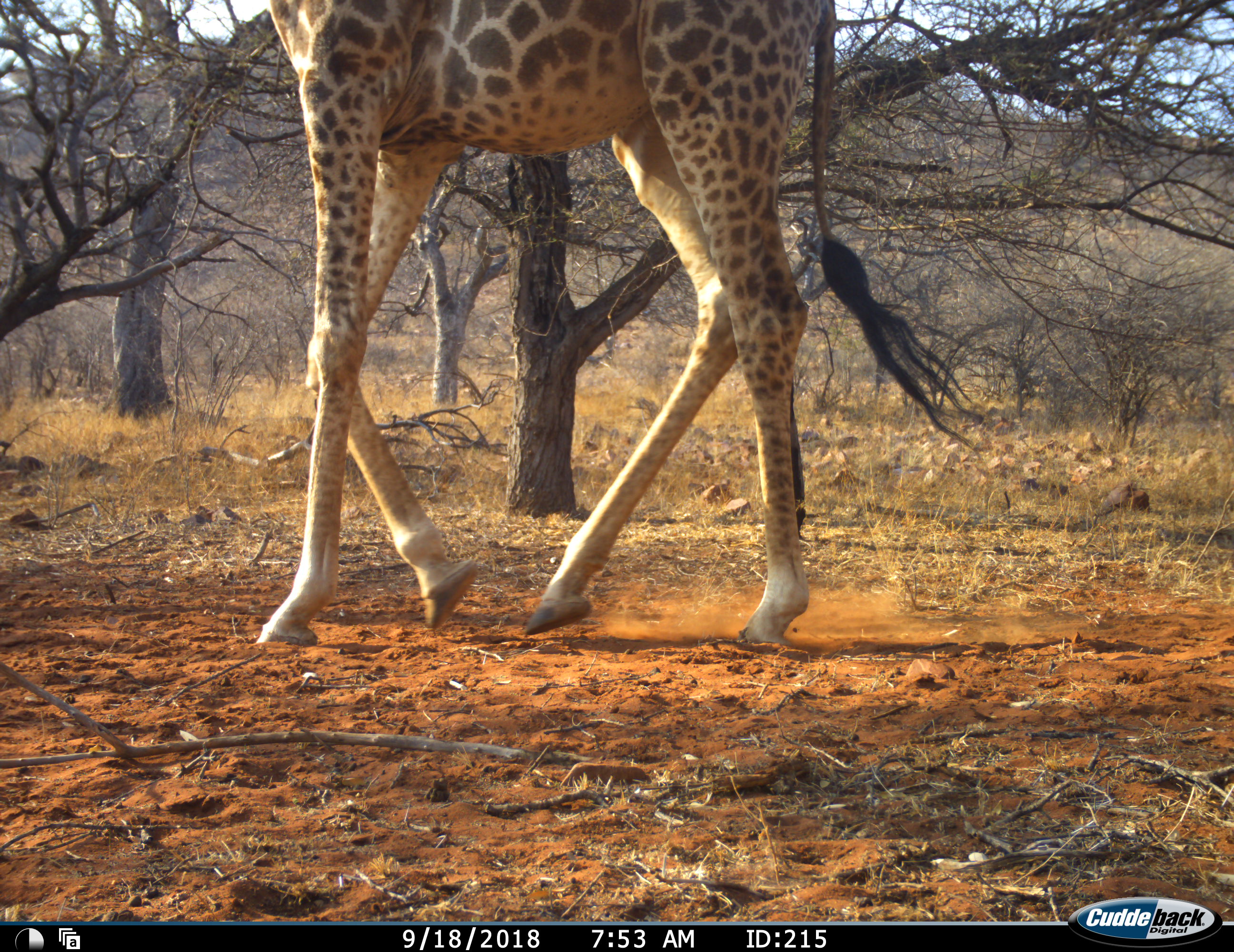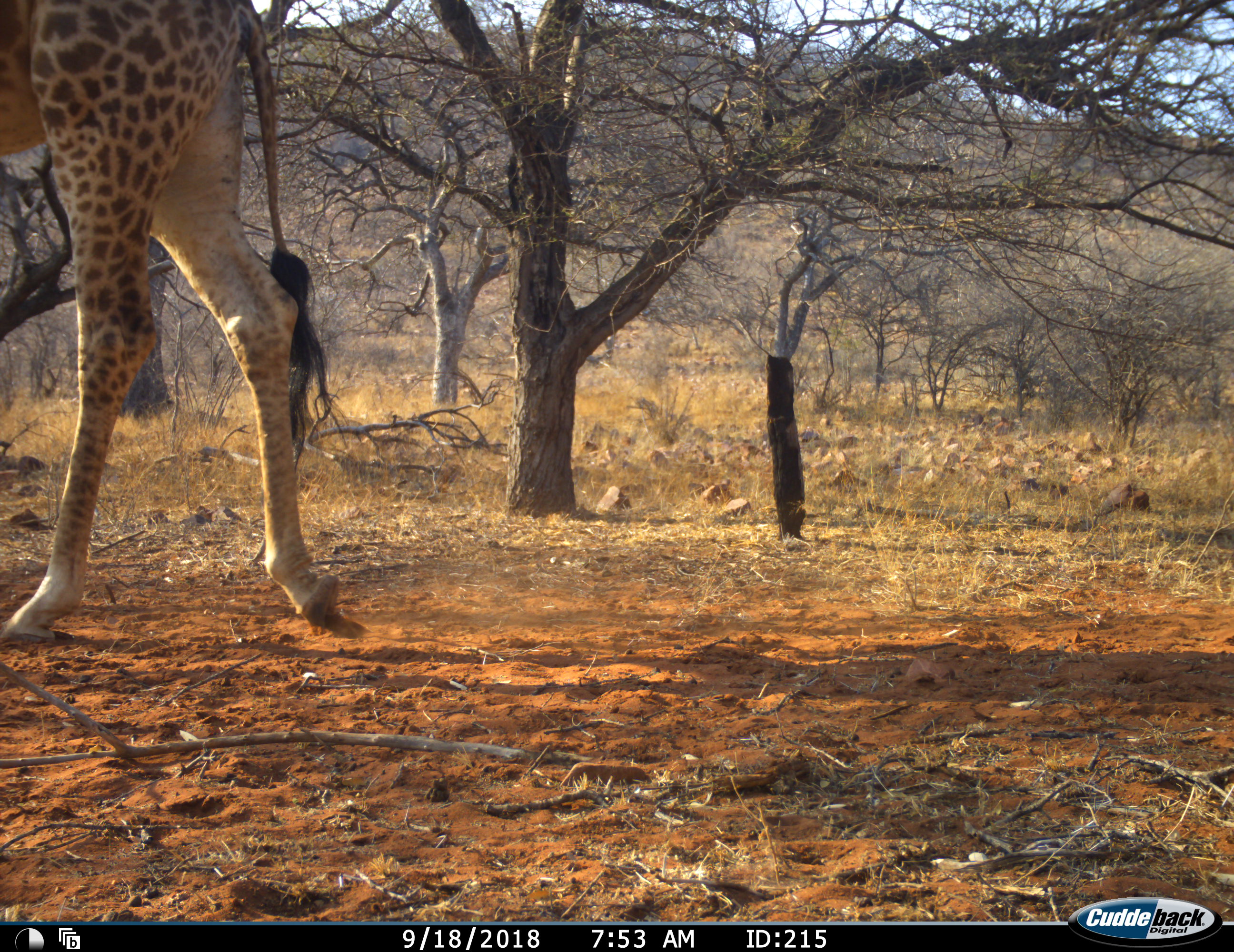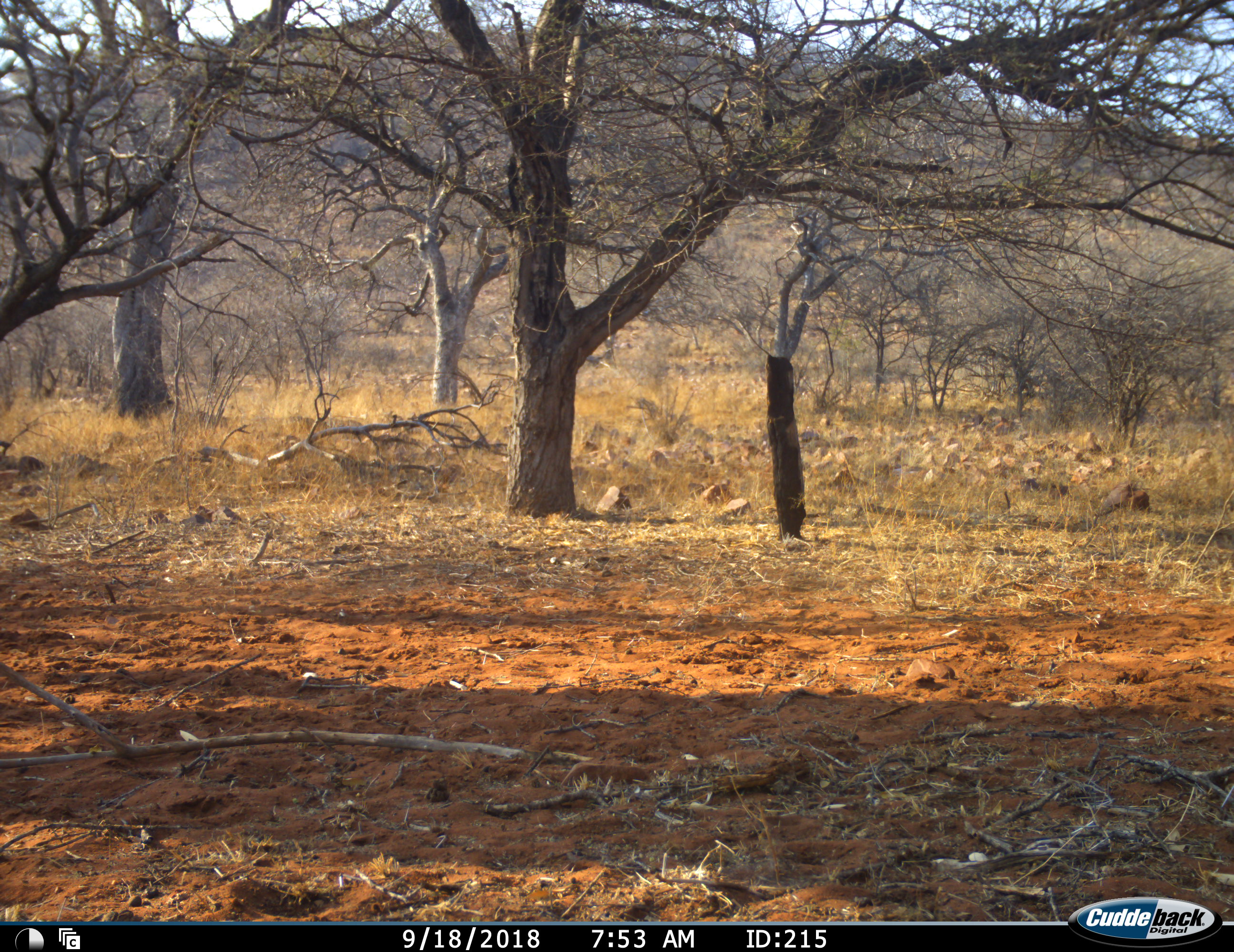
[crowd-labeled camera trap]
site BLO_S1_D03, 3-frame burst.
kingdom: Animalia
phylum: Chordata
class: Mammalia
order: Artiodactyla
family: Giraffidae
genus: Giraffa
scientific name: Giraffa camelopardalis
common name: giraffe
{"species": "giraffe (Giraffa camelopardalis)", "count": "1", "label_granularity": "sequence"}